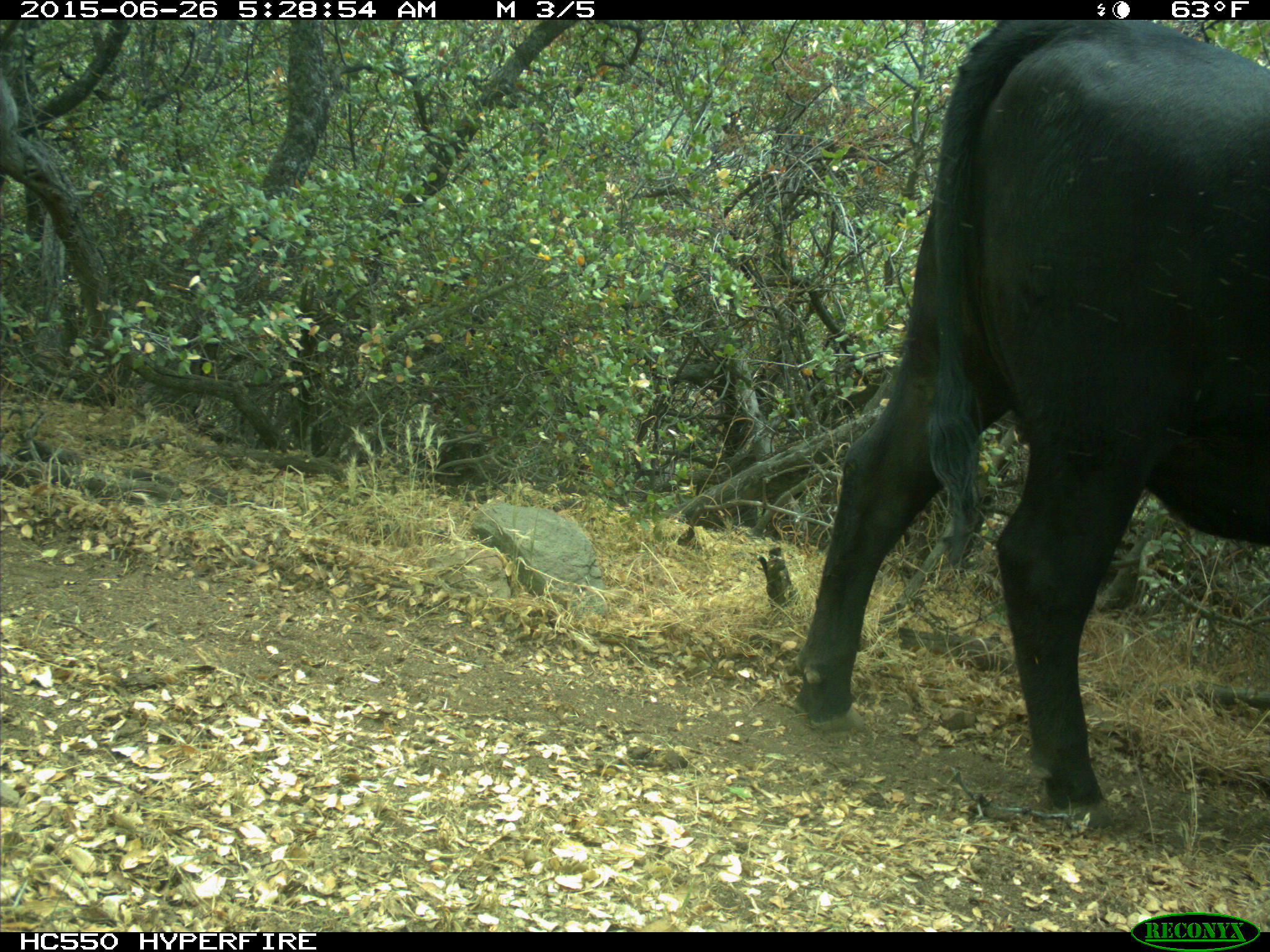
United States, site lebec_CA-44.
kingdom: Animalia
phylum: Chordata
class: Mammalia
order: Artiodactyla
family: Bovidae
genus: Bos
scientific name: Bos taurus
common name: domestic cow